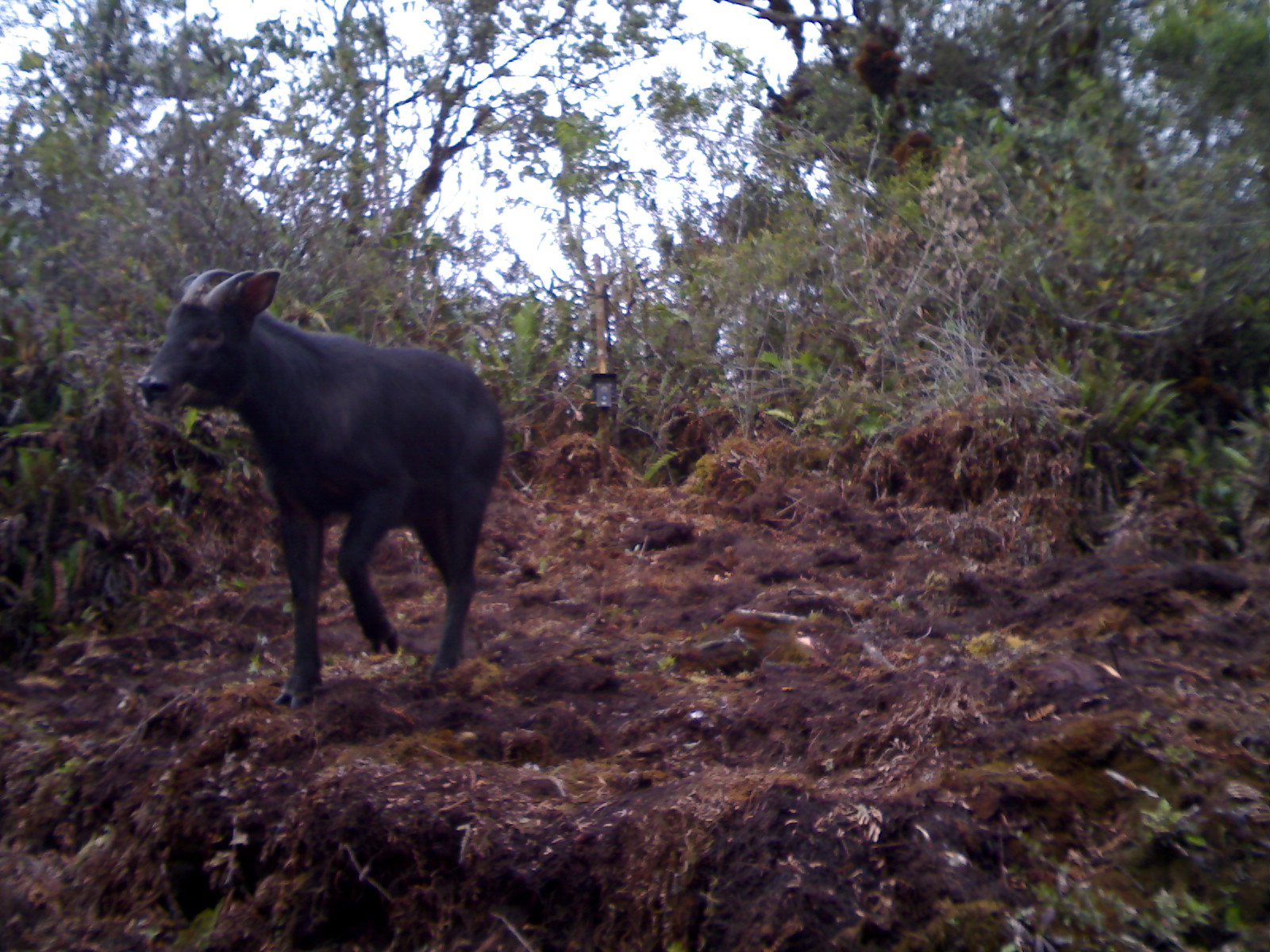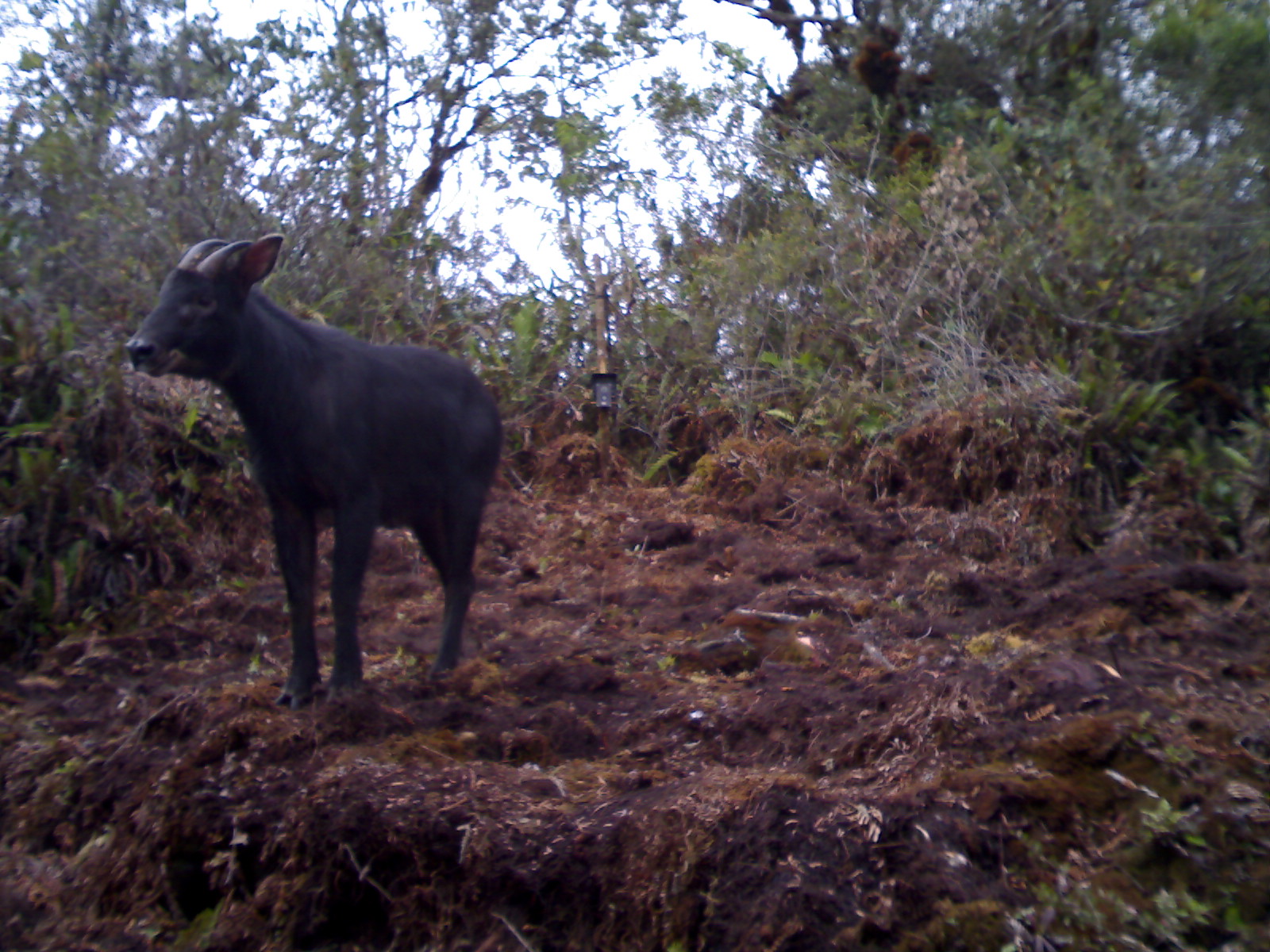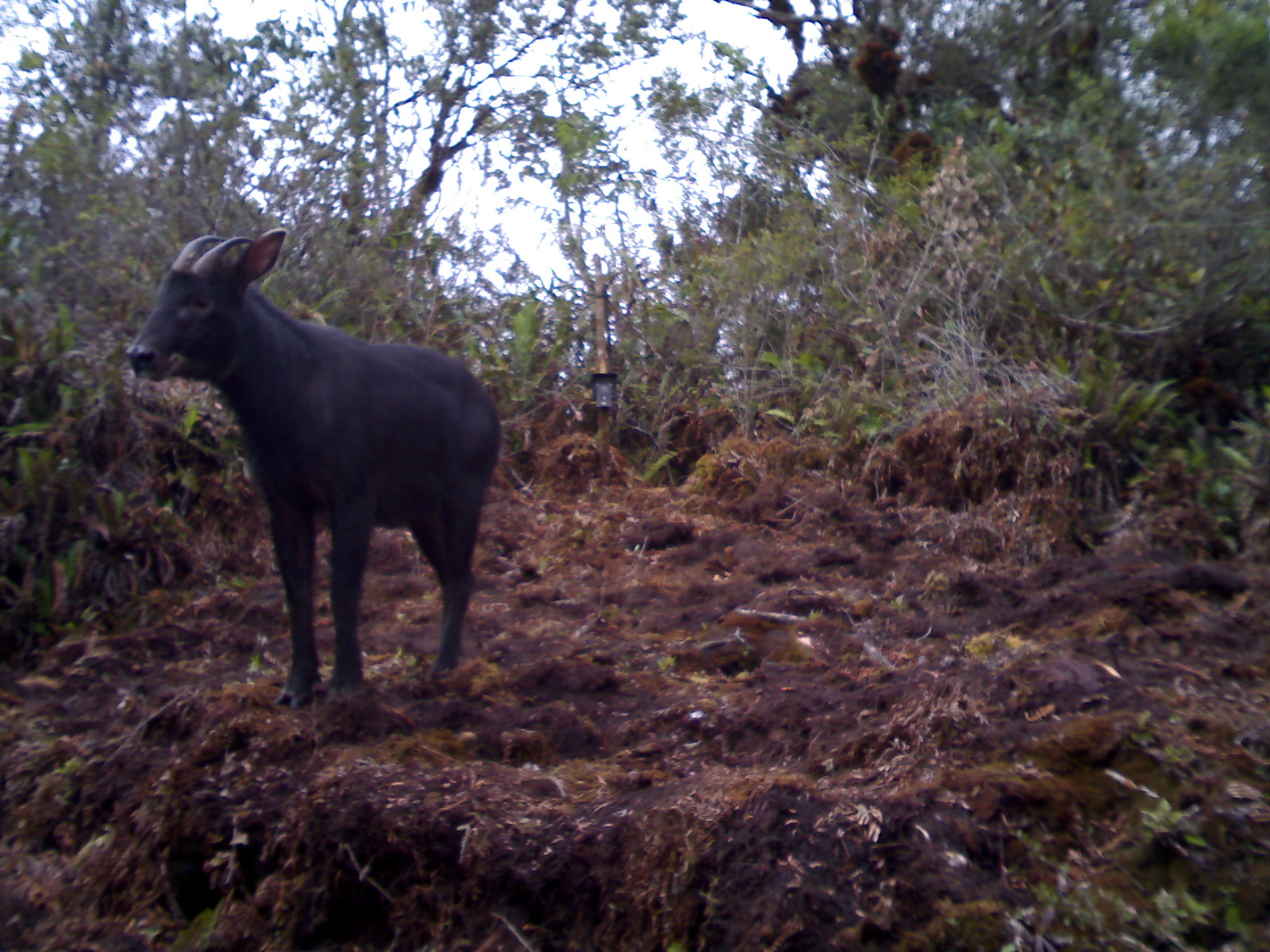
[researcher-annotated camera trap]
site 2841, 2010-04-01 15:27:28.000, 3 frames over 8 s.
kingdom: Animalia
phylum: Chordata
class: Mammalia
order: Artiodactyla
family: Bovidae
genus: Capricornis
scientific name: Capricornis sumatraensis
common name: southern serow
Capricornis sumatraensis (southern serow), count 1, sex male.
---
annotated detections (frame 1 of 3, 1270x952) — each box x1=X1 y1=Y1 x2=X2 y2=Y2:
capricornis sumatraensis: x1=135 y1=266 x2=508 y2=712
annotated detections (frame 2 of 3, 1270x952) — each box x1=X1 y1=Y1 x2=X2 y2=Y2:
capricornis sumatraensis: x1=122 y1=233 x2=506 y2=712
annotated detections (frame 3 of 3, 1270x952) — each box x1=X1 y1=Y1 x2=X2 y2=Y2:
capricornis sumatraensis: x1=125 y1=226 x2=503 y2=710